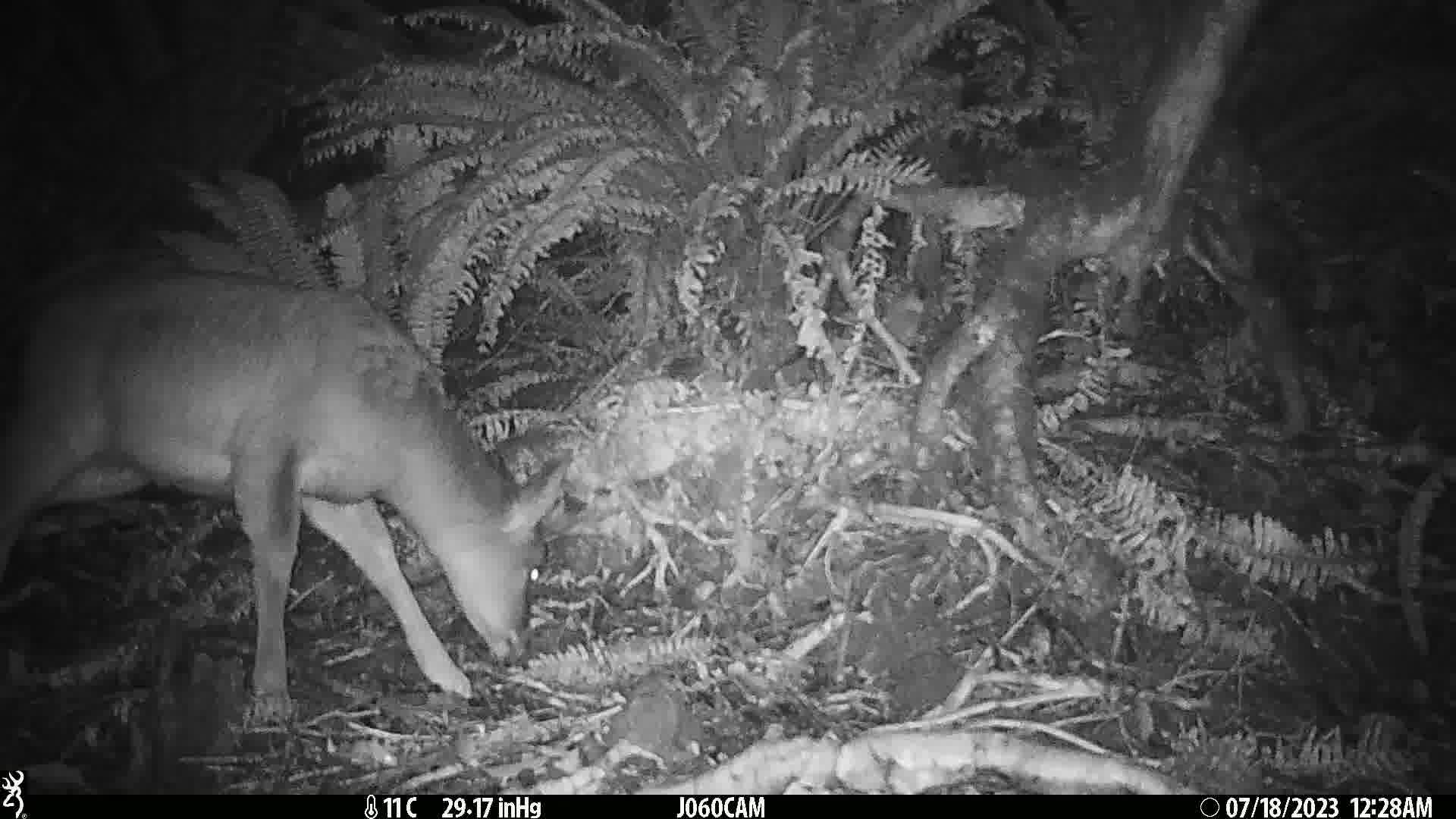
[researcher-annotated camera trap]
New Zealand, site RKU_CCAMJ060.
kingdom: Animalia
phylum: Chordata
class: Mammalia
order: Artiodactyla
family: Cervidae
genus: Odocoileus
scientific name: Odocoileus virginianus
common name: white-tailed deer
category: white tailed deer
White tailed deer (white-tailed deer) (Odocoileus virginianus).